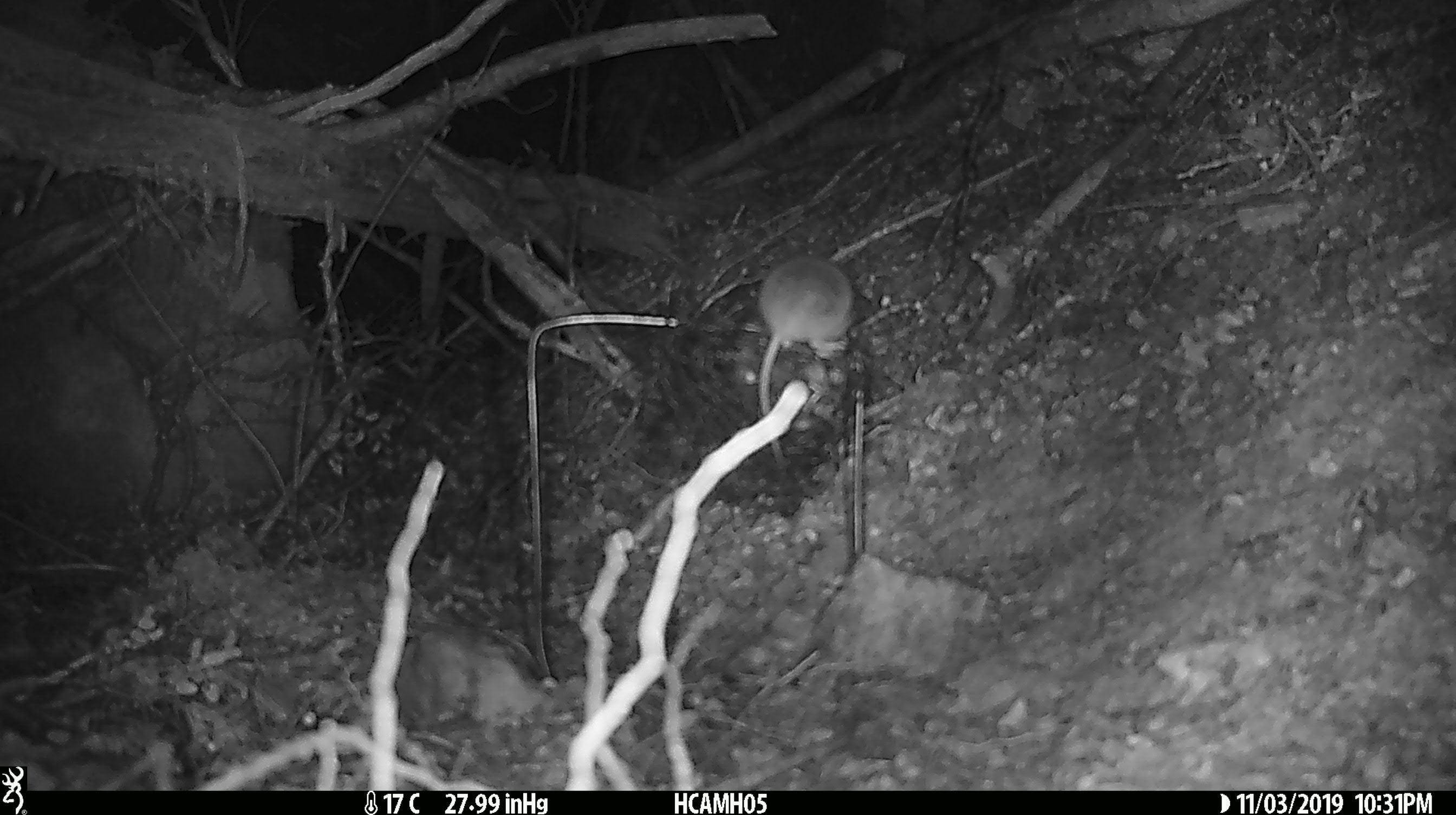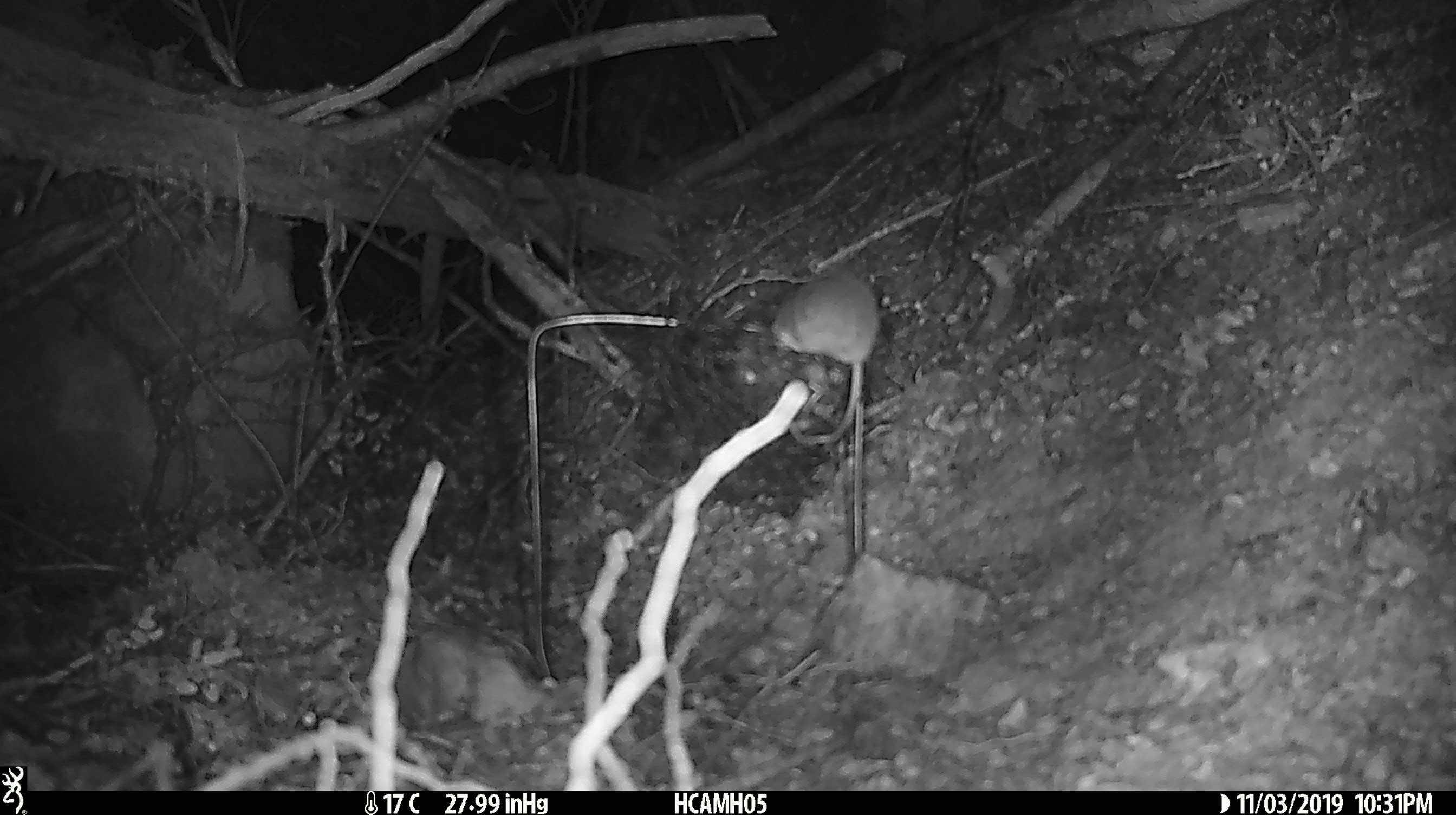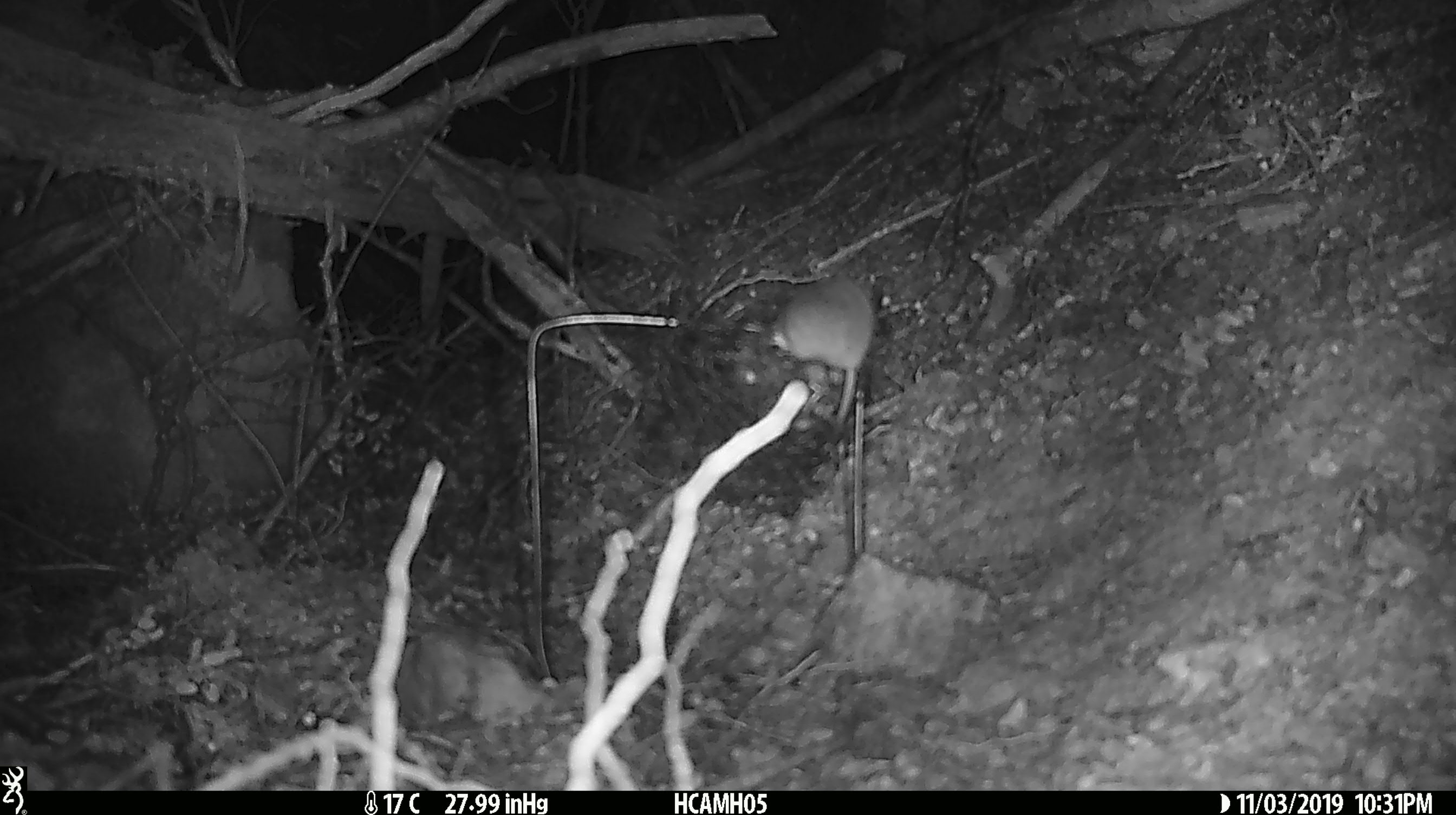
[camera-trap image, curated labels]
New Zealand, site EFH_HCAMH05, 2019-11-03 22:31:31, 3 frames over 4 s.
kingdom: Animalia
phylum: Chordata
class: Mammalia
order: Rodentia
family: Muridae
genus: Mus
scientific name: Mus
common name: mouse